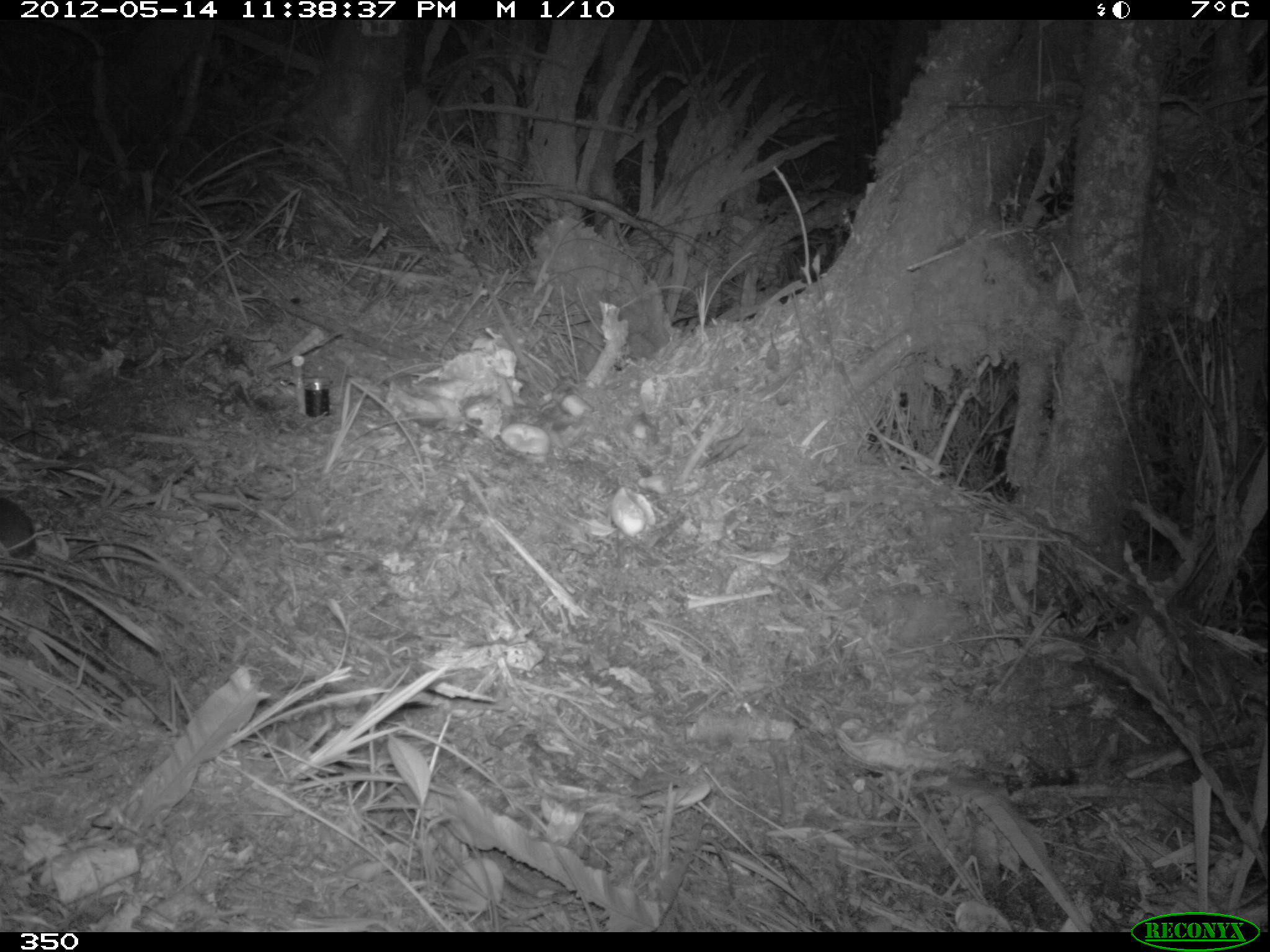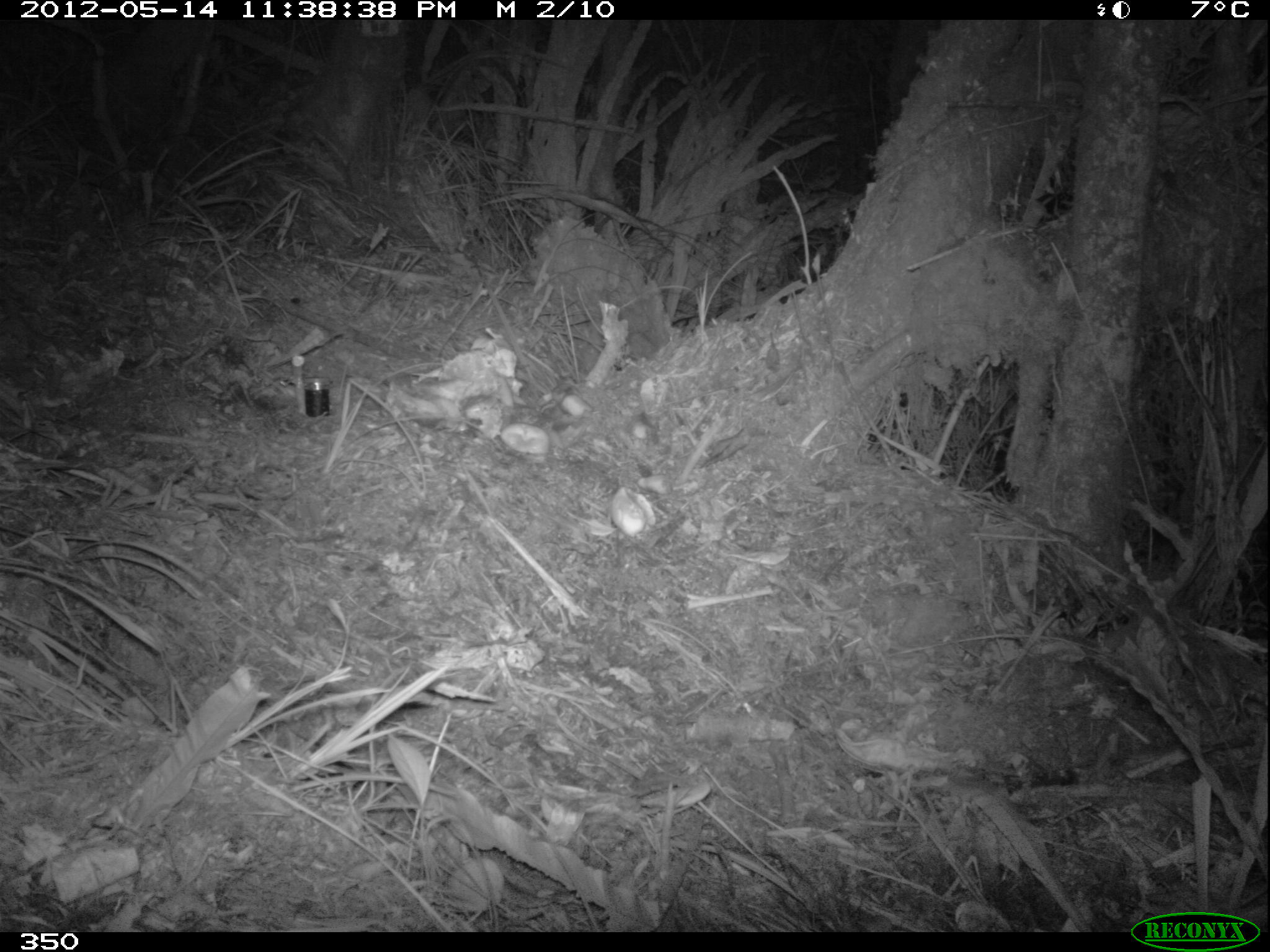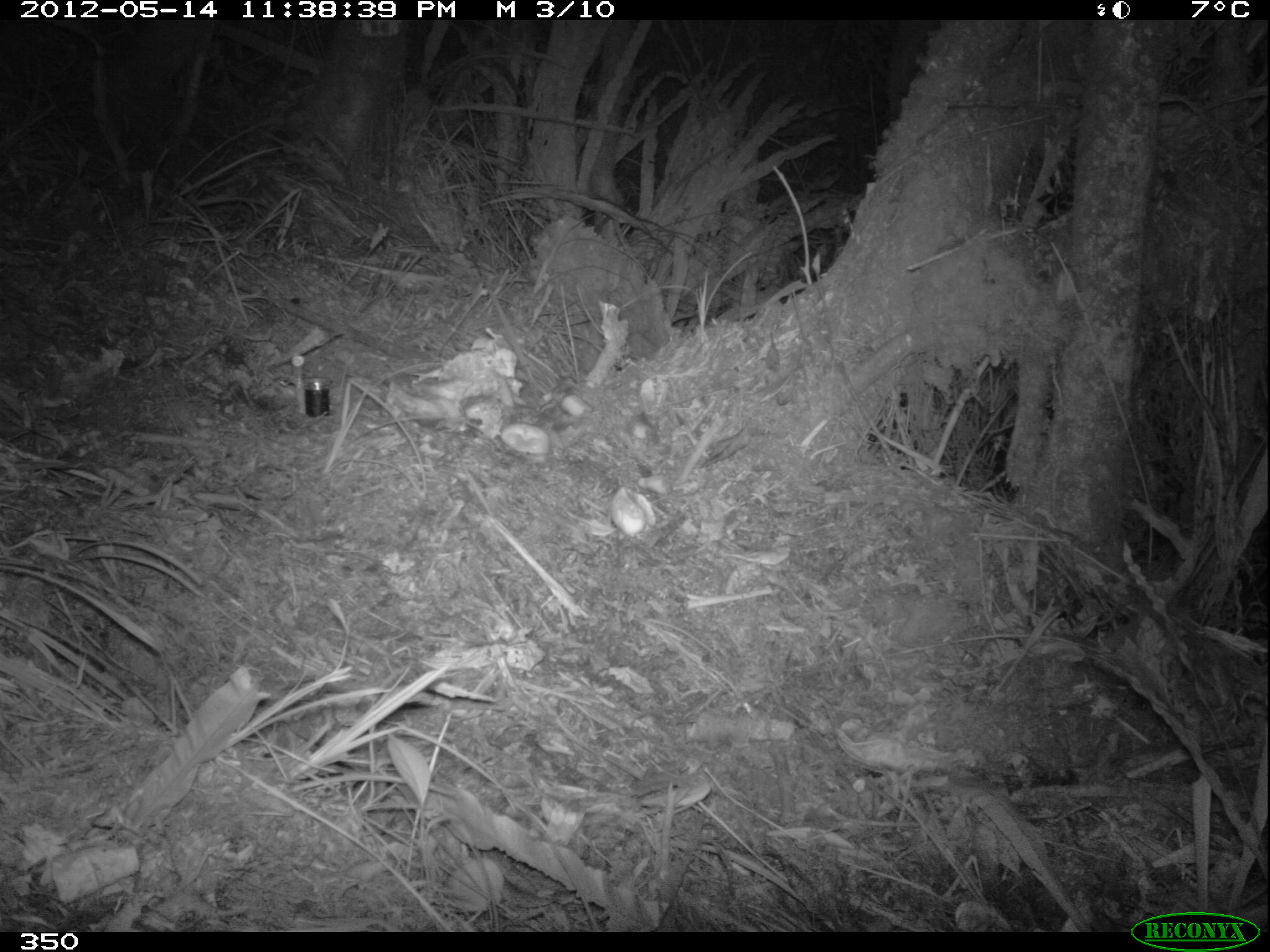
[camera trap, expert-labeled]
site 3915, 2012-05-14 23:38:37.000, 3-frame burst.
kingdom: Animalia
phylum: Chordata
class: Mammalia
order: Rodentia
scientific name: Rodentia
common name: rodents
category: unknown rodent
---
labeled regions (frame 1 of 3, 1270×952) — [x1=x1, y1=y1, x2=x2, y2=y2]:
unknown rodent: [x1=0, y1=496, x2=37, y2=559]